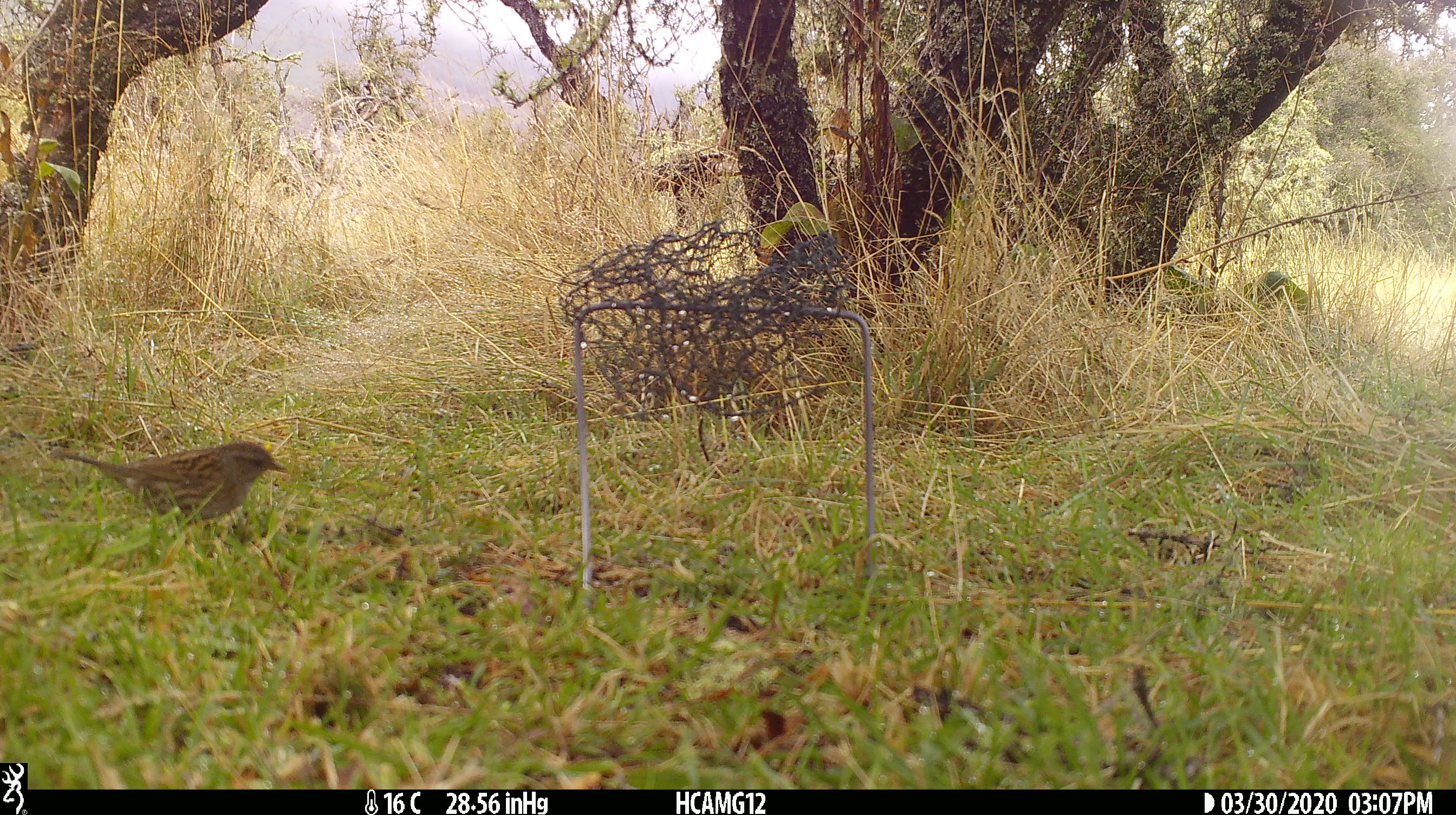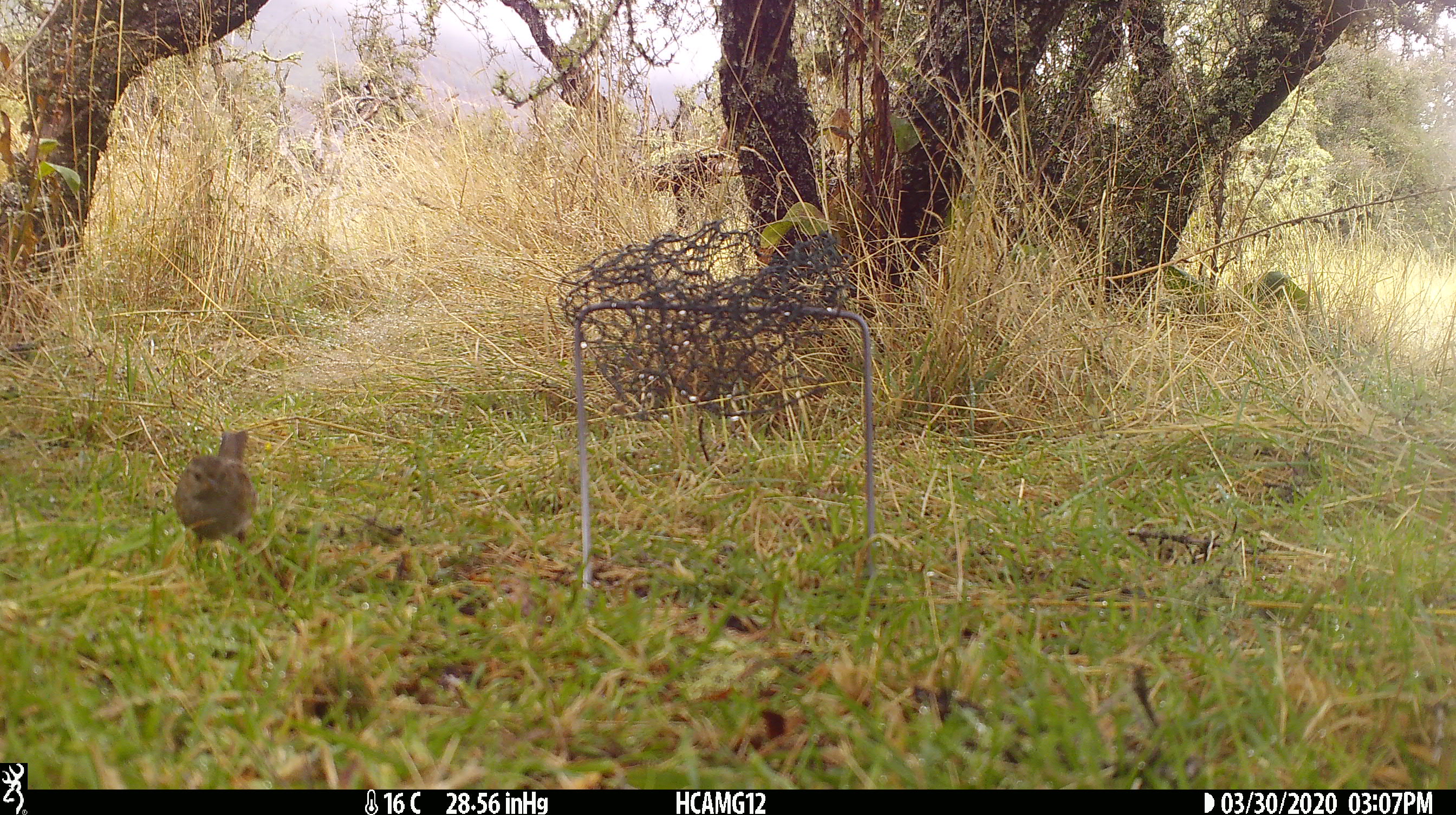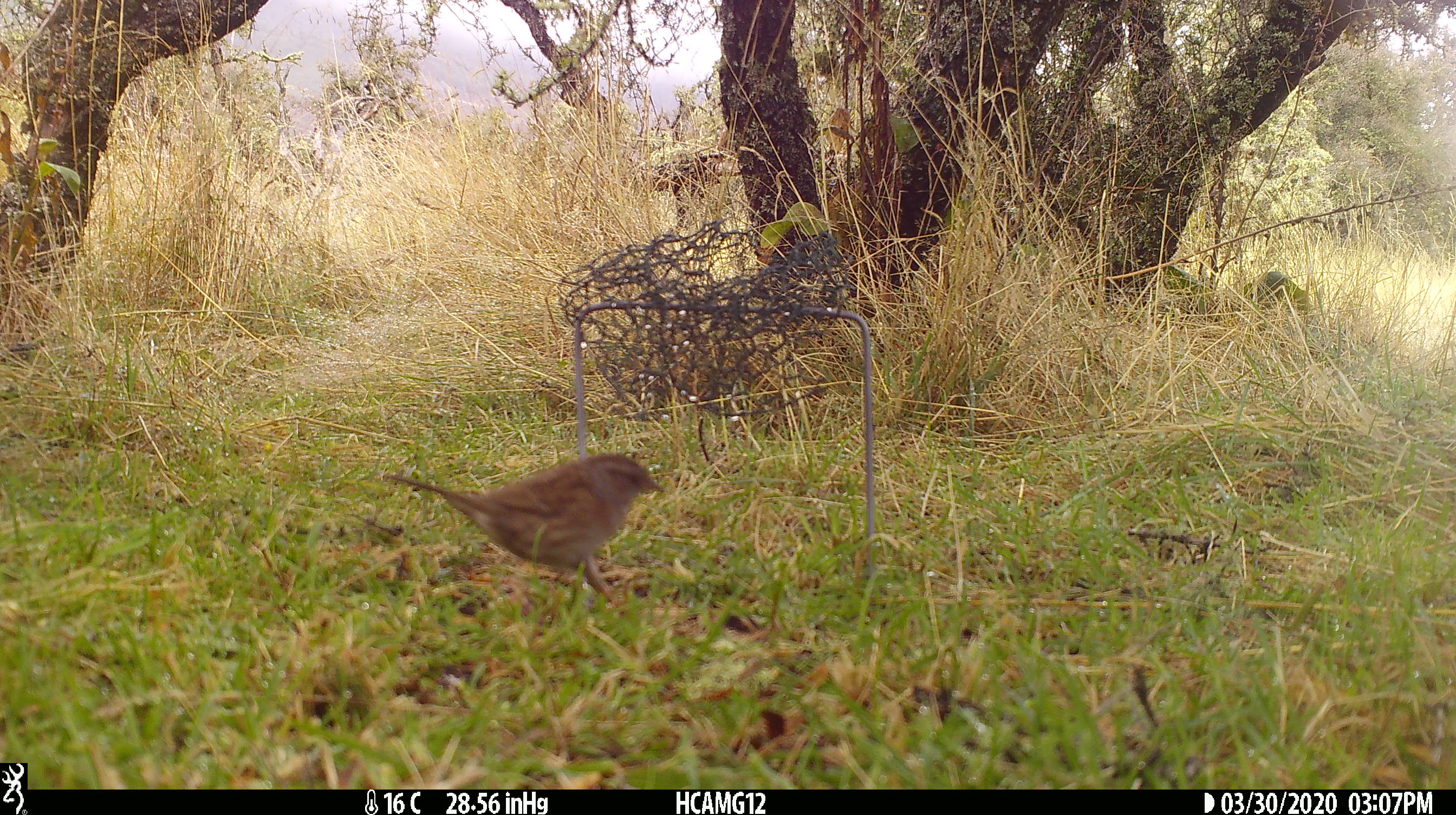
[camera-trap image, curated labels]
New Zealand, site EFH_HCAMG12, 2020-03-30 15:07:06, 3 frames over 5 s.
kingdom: Animalia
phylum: Chordata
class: Aves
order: Passeriformes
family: Prunellidae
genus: Prunella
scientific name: Prunella modularis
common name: dunnock